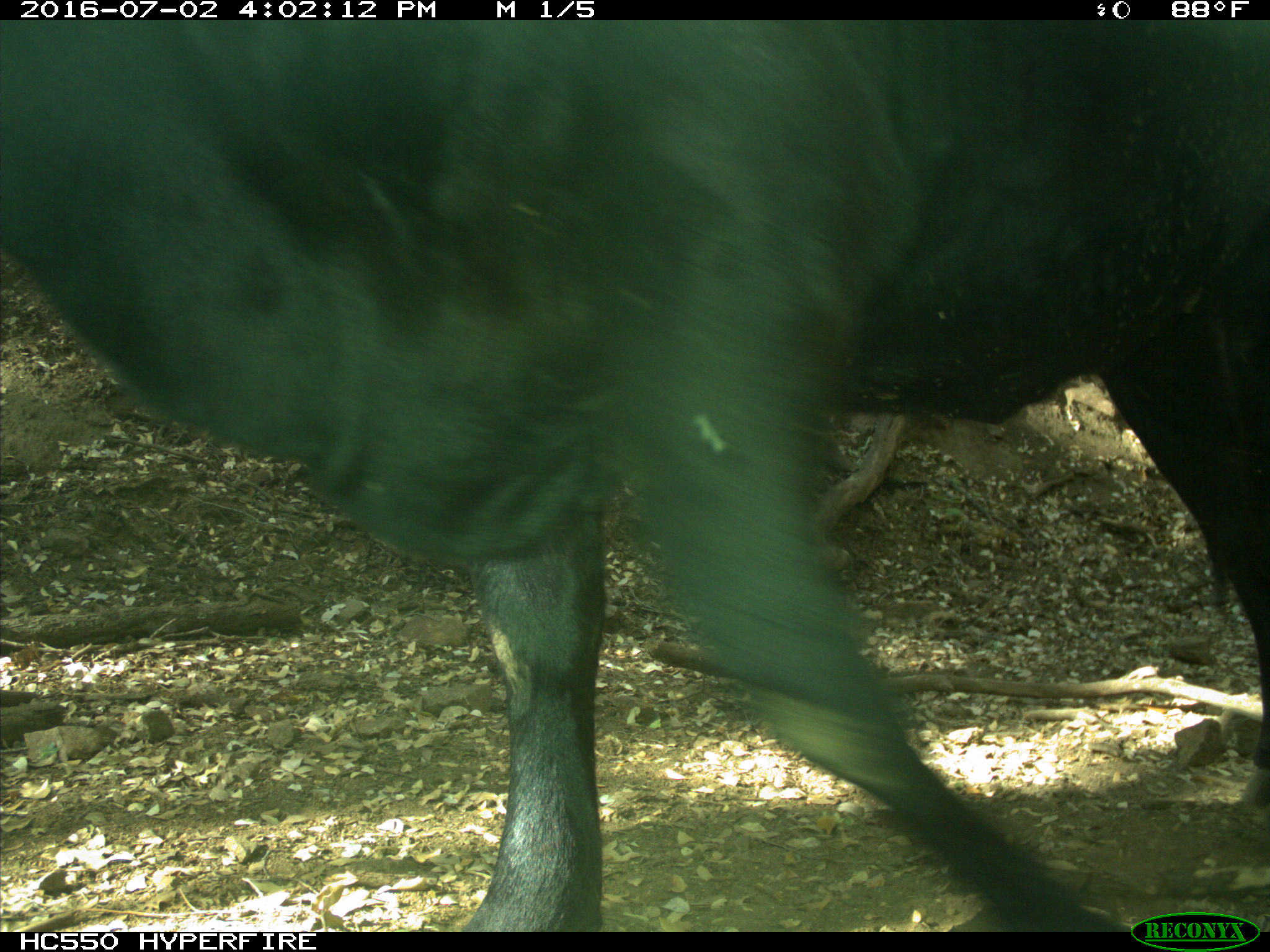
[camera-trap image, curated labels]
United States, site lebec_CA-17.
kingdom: Animalia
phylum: Chordata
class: Mammalia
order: Artiodactyla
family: Bovidae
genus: Bos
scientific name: Bos taurus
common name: domestic cow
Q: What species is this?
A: Bos taurus (domestic cow).